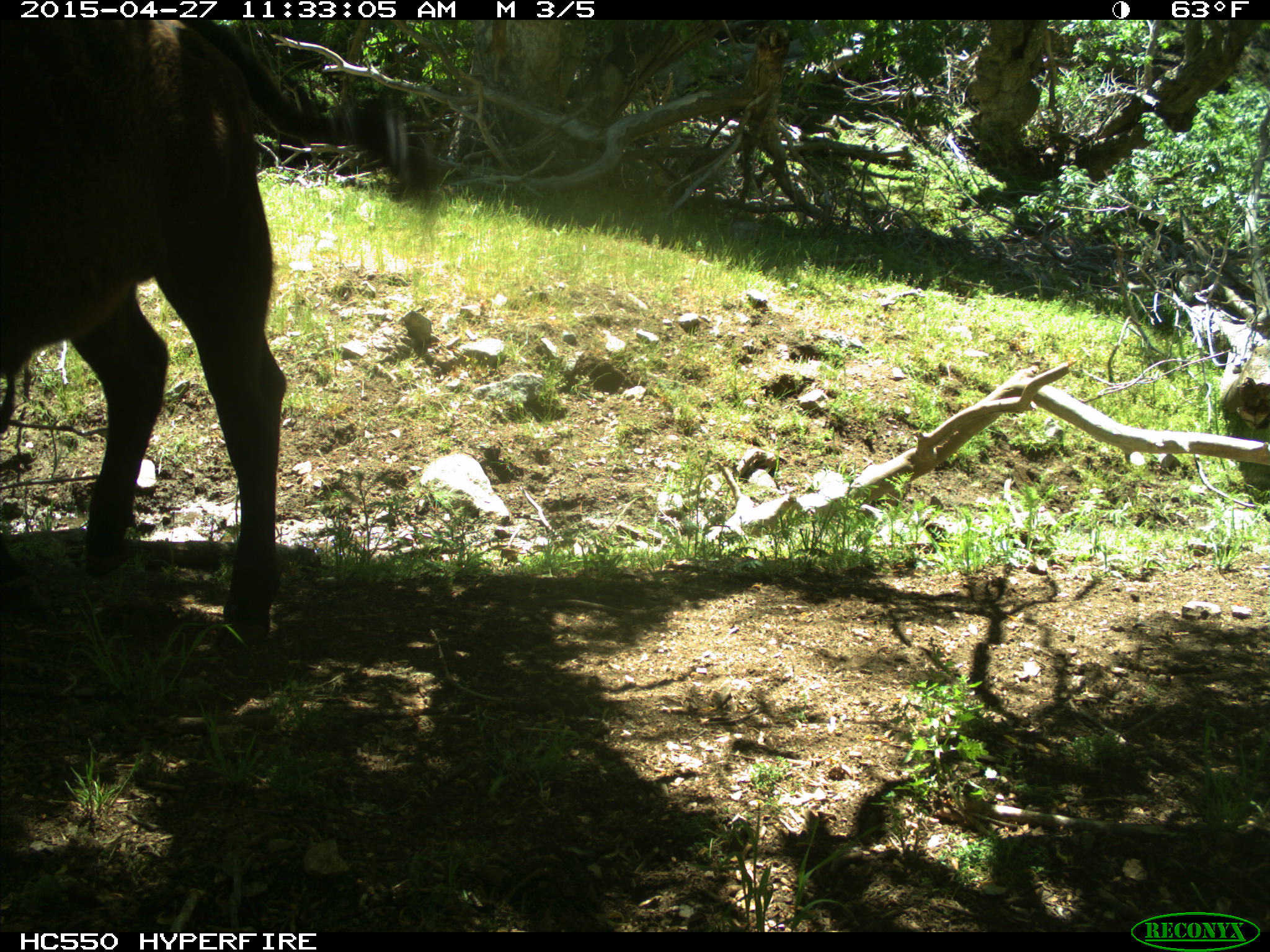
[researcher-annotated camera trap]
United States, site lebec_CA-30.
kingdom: Animalia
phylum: Chordata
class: Mammalia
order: Artiodactyla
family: Bovidae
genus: Bos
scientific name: Bos taurus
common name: domestic cow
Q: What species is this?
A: Bos taurus (domestic cow).